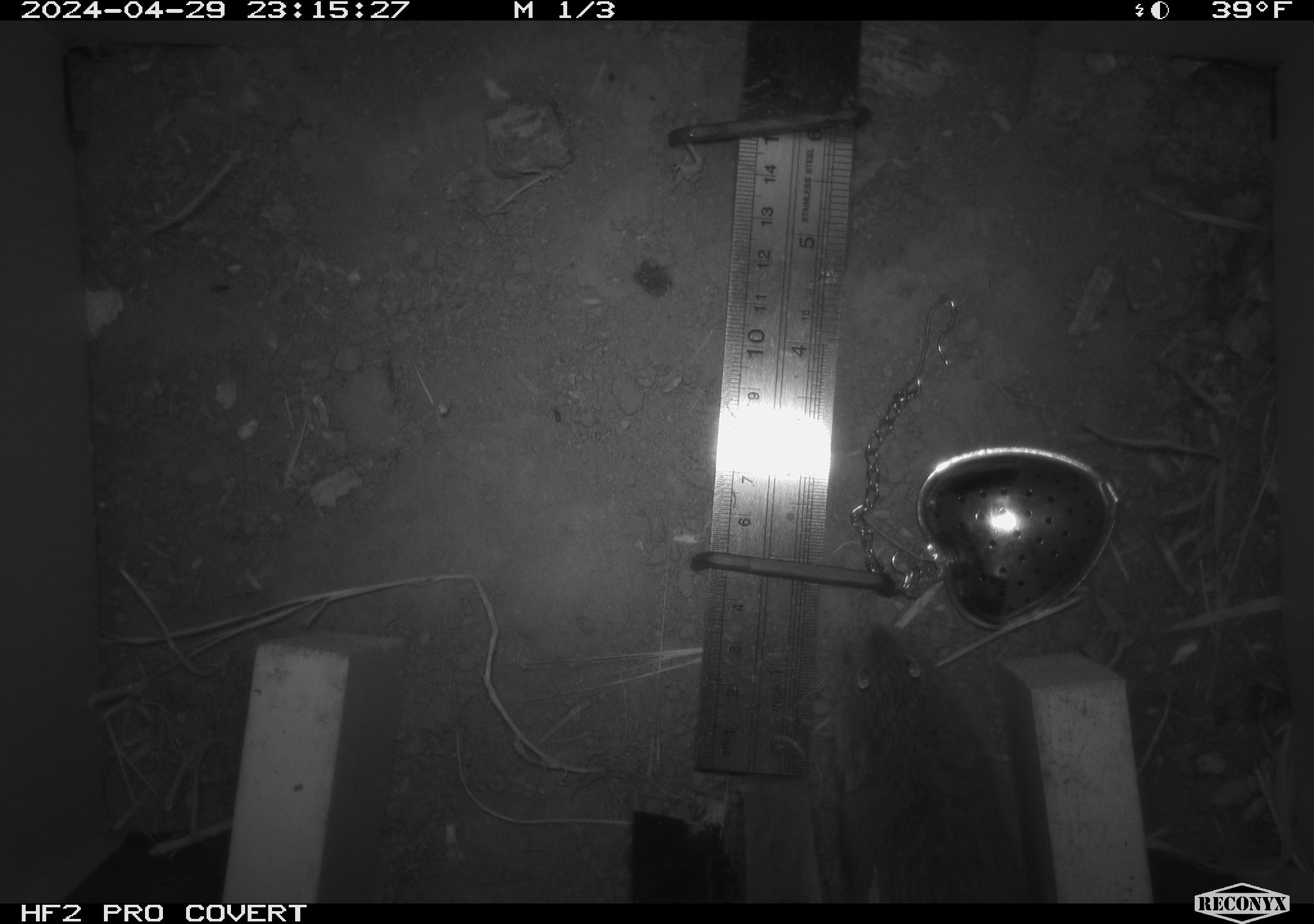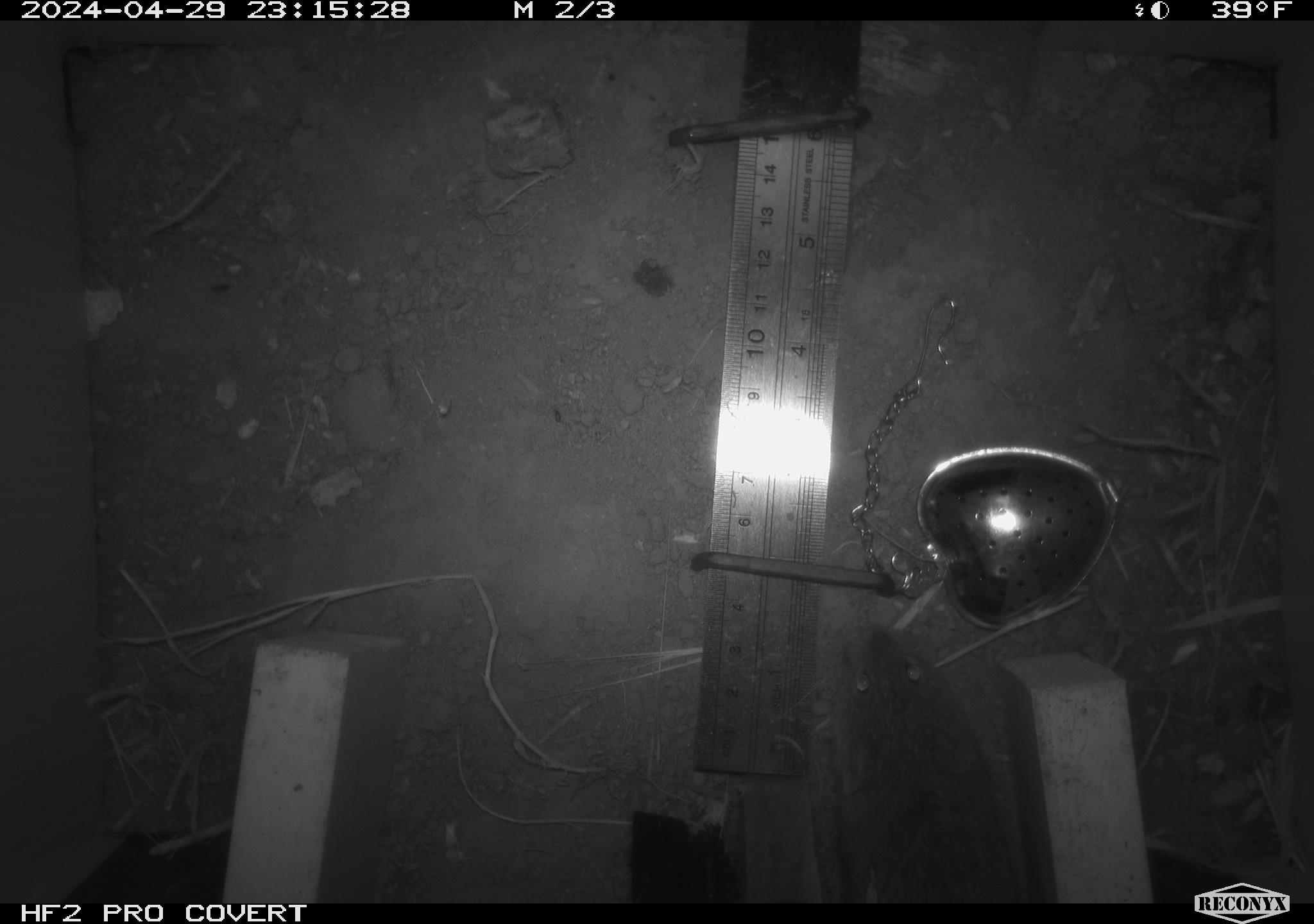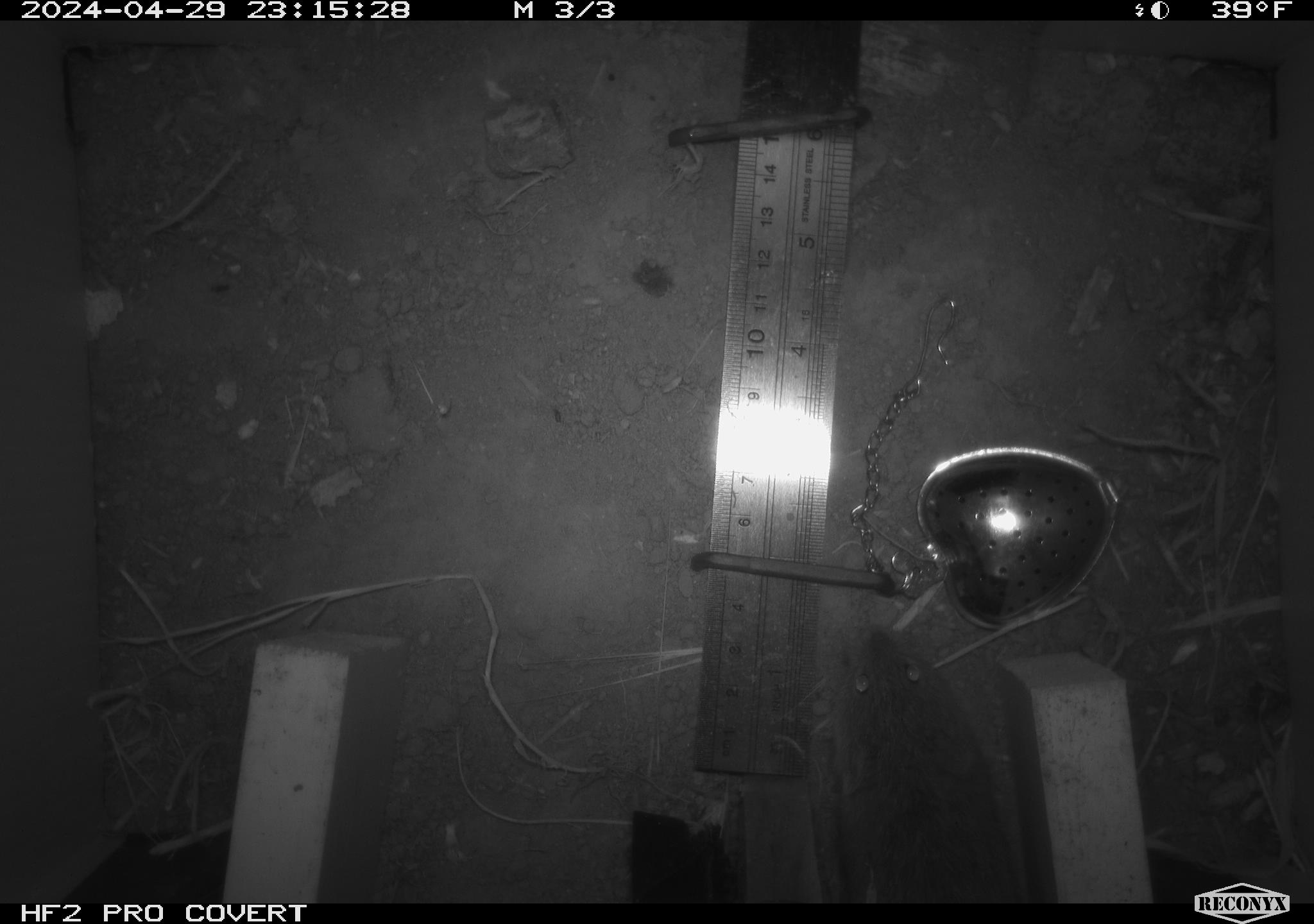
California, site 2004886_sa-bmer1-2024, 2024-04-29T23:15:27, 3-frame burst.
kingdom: Animalia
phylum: Chordata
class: Mammalia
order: Rodentia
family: Cricetidae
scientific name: Arvicolinae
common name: voles, lemmings, and muskrats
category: arvicolinae subfamily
Arvicolinae subfamily (voles, lemmings, and muskrats) (Arvicolinae).